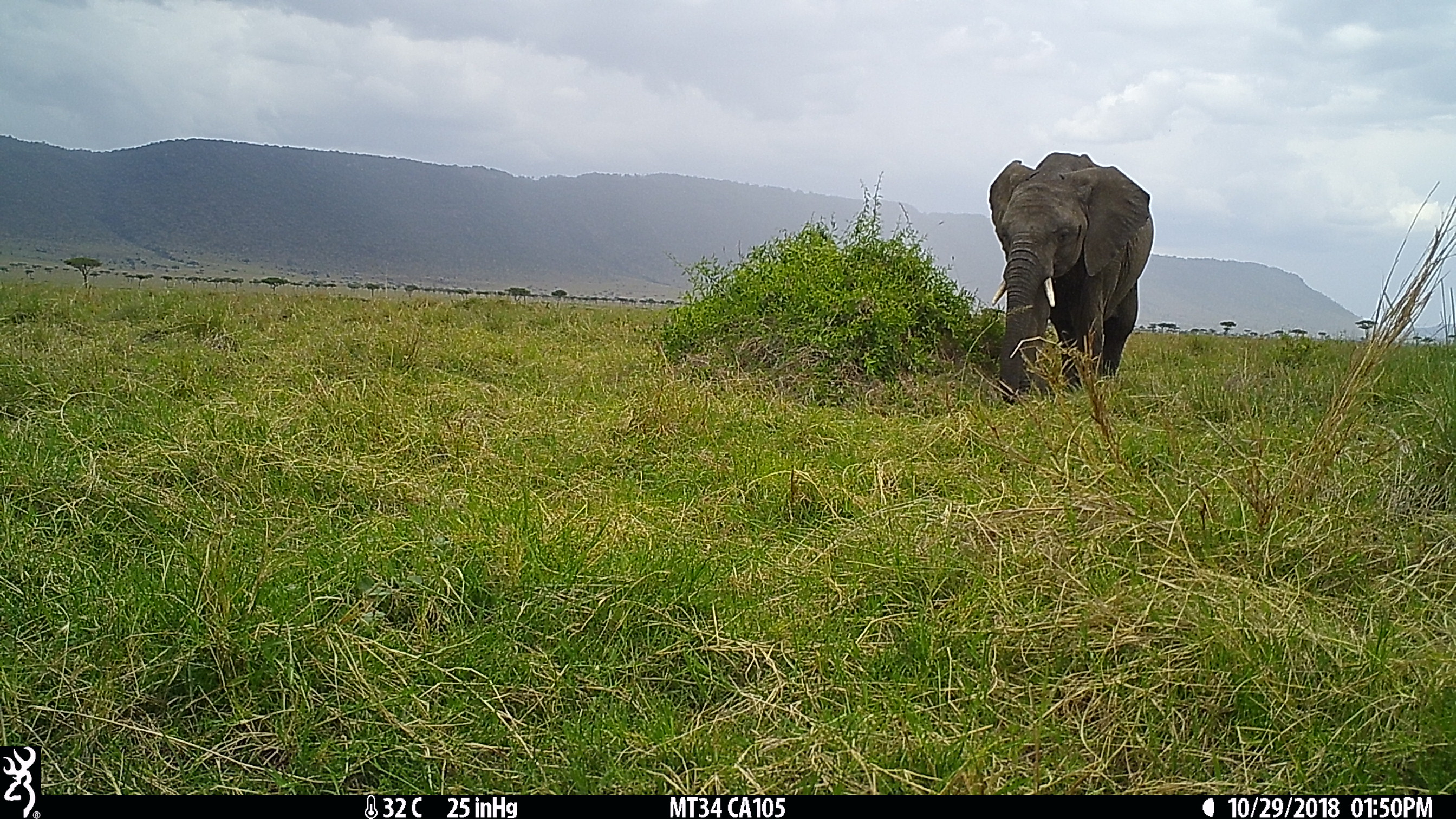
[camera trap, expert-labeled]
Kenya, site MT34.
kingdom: Animalia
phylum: Chordata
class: Mammalia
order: Proboscidea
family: Elephantidae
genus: Loxodonta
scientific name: Loxodonta africana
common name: elephant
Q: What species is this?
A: Elephant (Loxodonta africana).